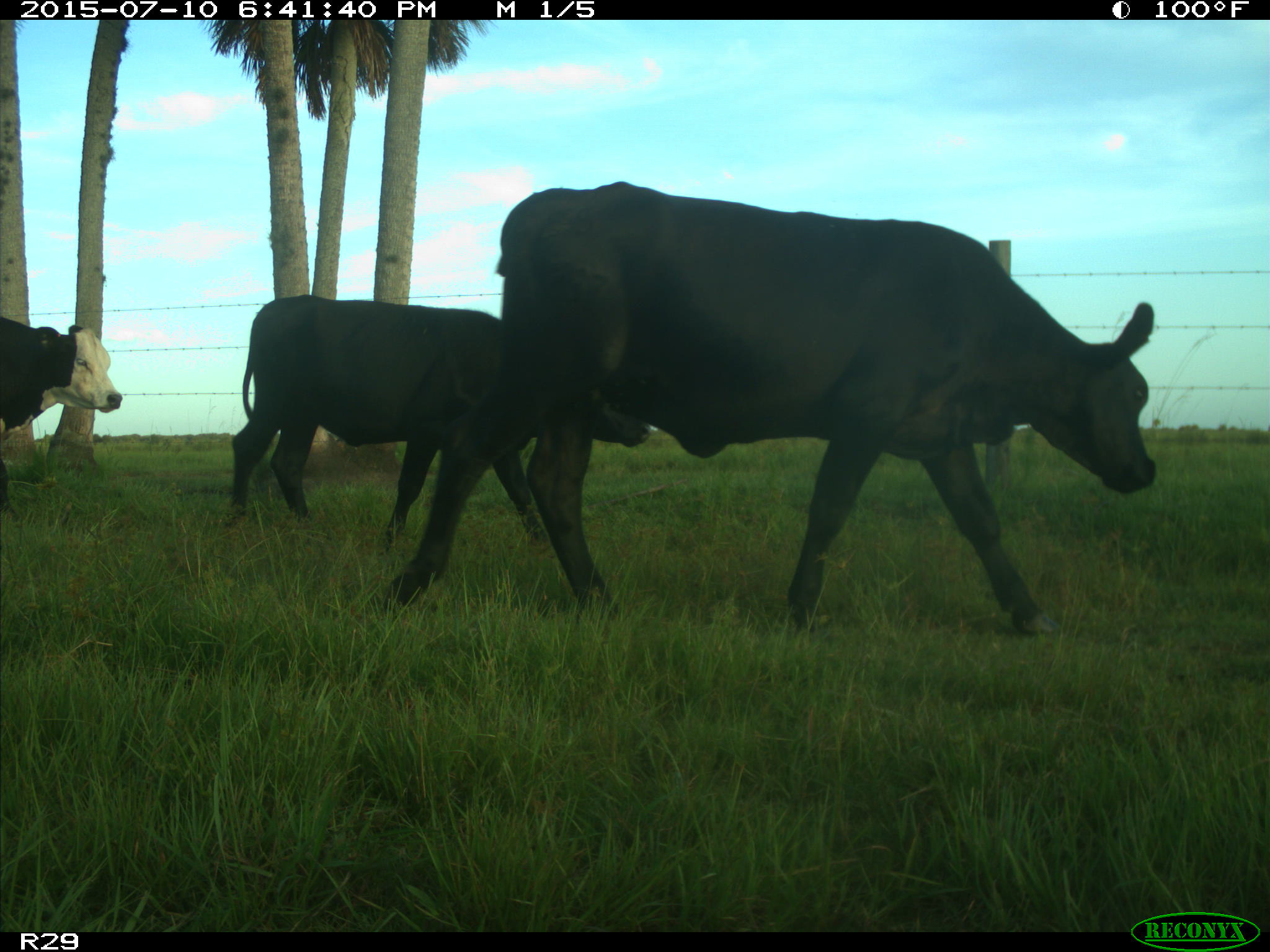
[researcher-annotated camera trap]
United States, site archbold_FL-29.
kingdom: Animalia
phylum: Chordata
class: Mammalia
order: Artiodactyla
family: Bovidae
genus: Bos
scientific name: Bos taurus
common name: domestic cow